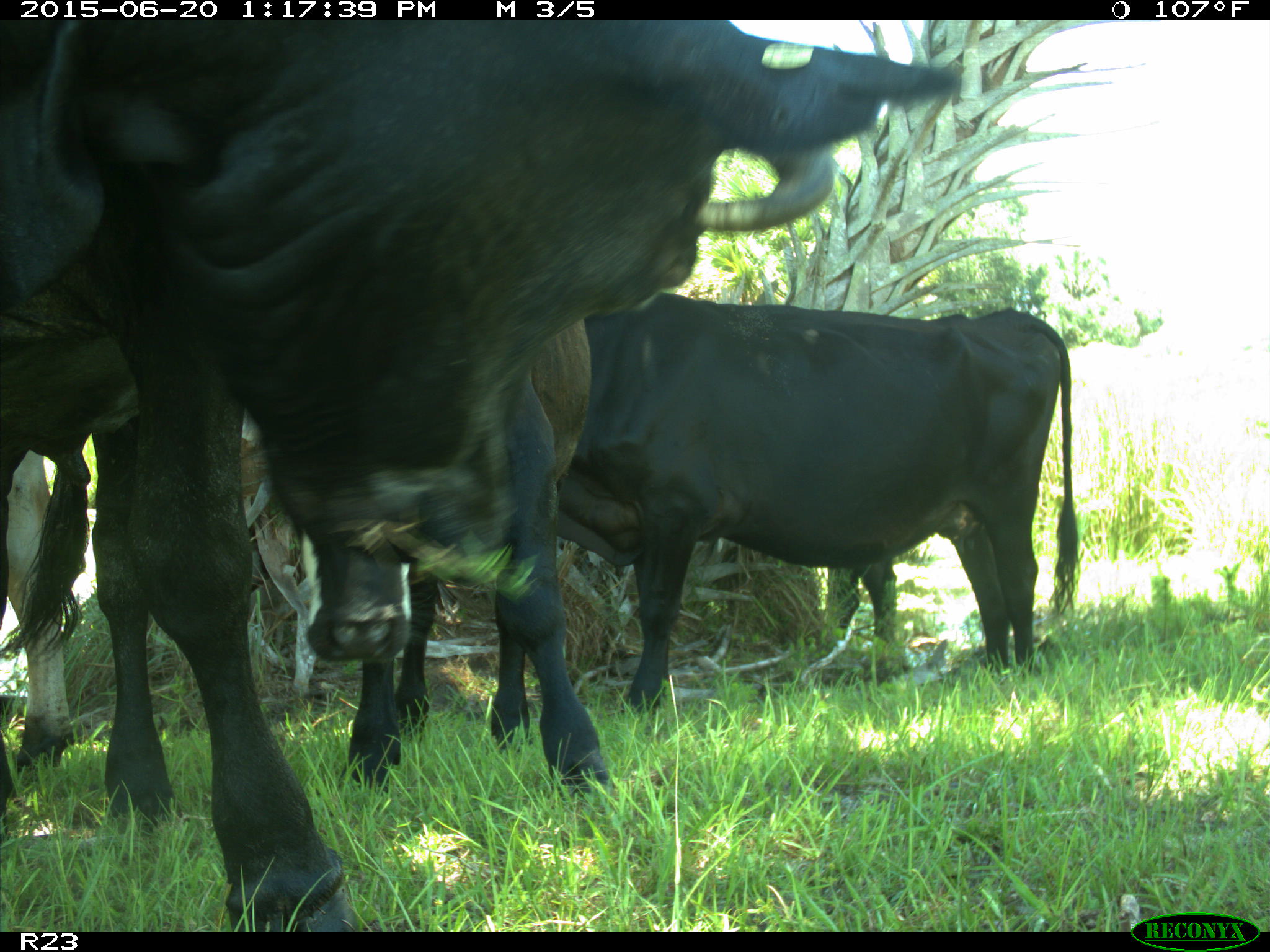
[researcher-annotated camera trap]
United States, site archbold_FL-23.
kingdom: Animalia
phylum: Chordata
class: Mammalia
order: Artiodactyla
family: Bovidae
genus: Bos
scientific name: Bos taurus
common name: domestic cow